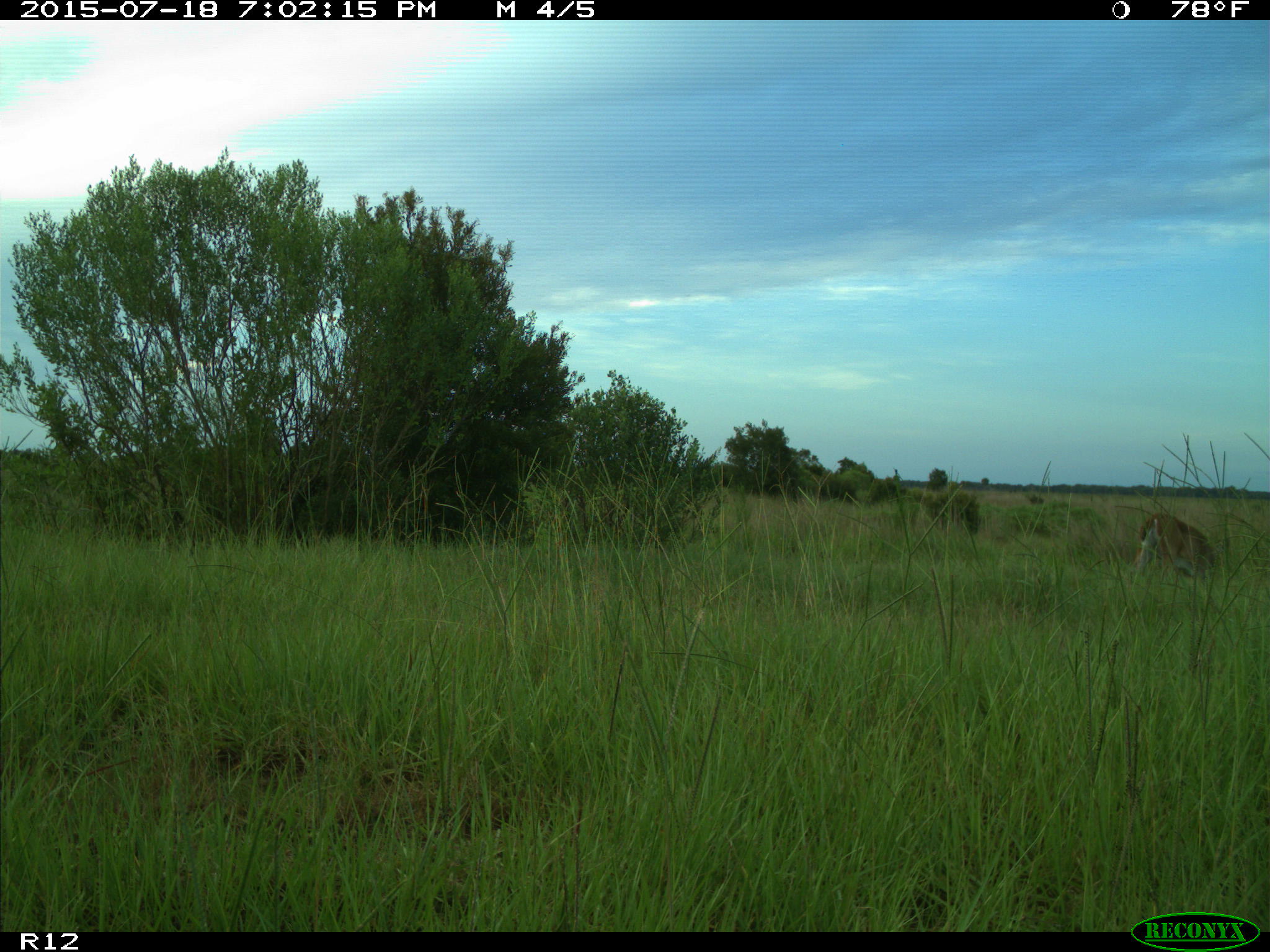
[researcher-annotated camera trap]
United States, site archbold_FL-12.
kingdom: Animalia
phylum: Chordata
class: Mammalia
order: Artiodactyla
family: Cervidae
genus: Odocoileus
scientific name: Odocoileus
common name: deer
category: unidentified deer